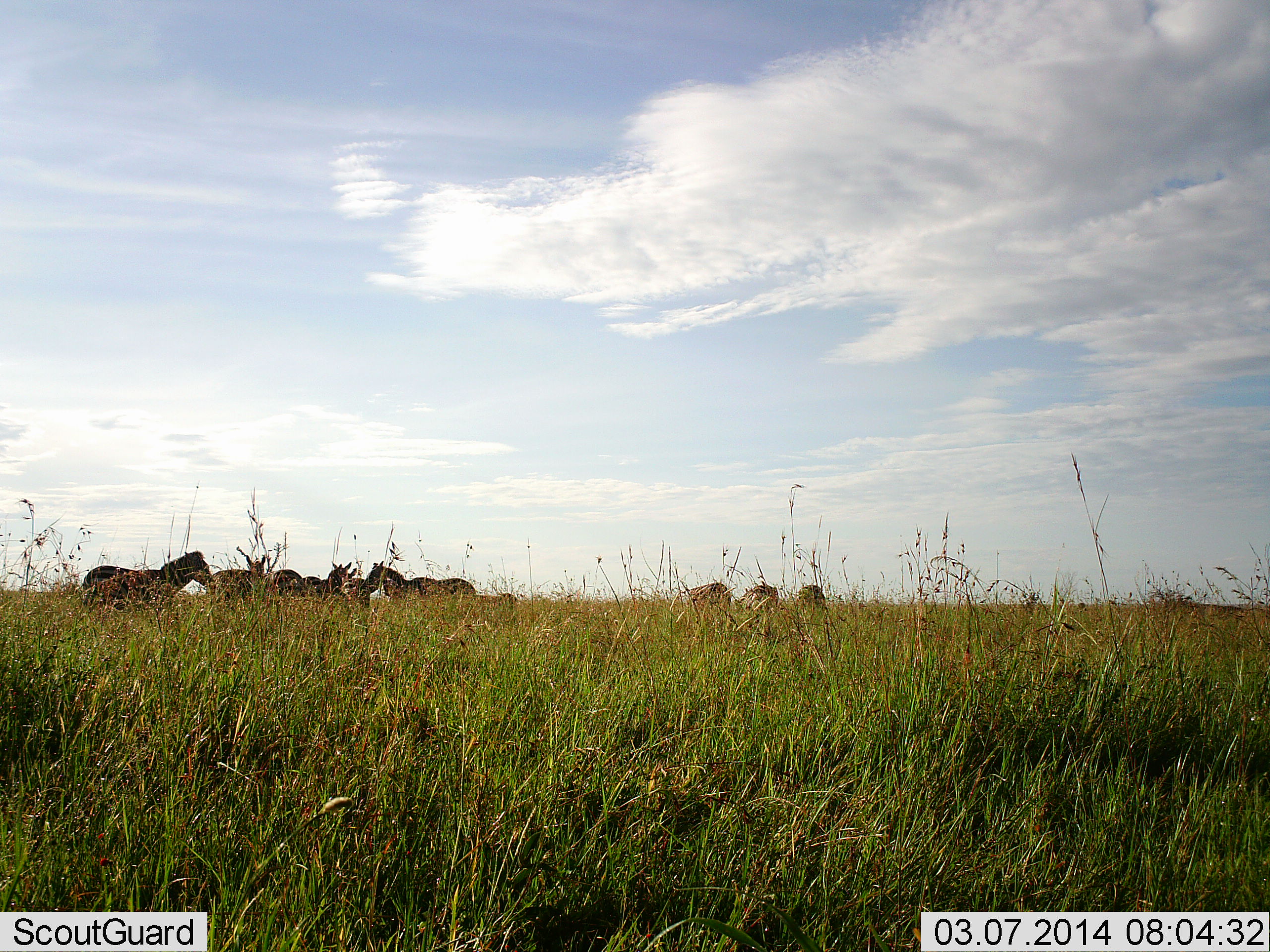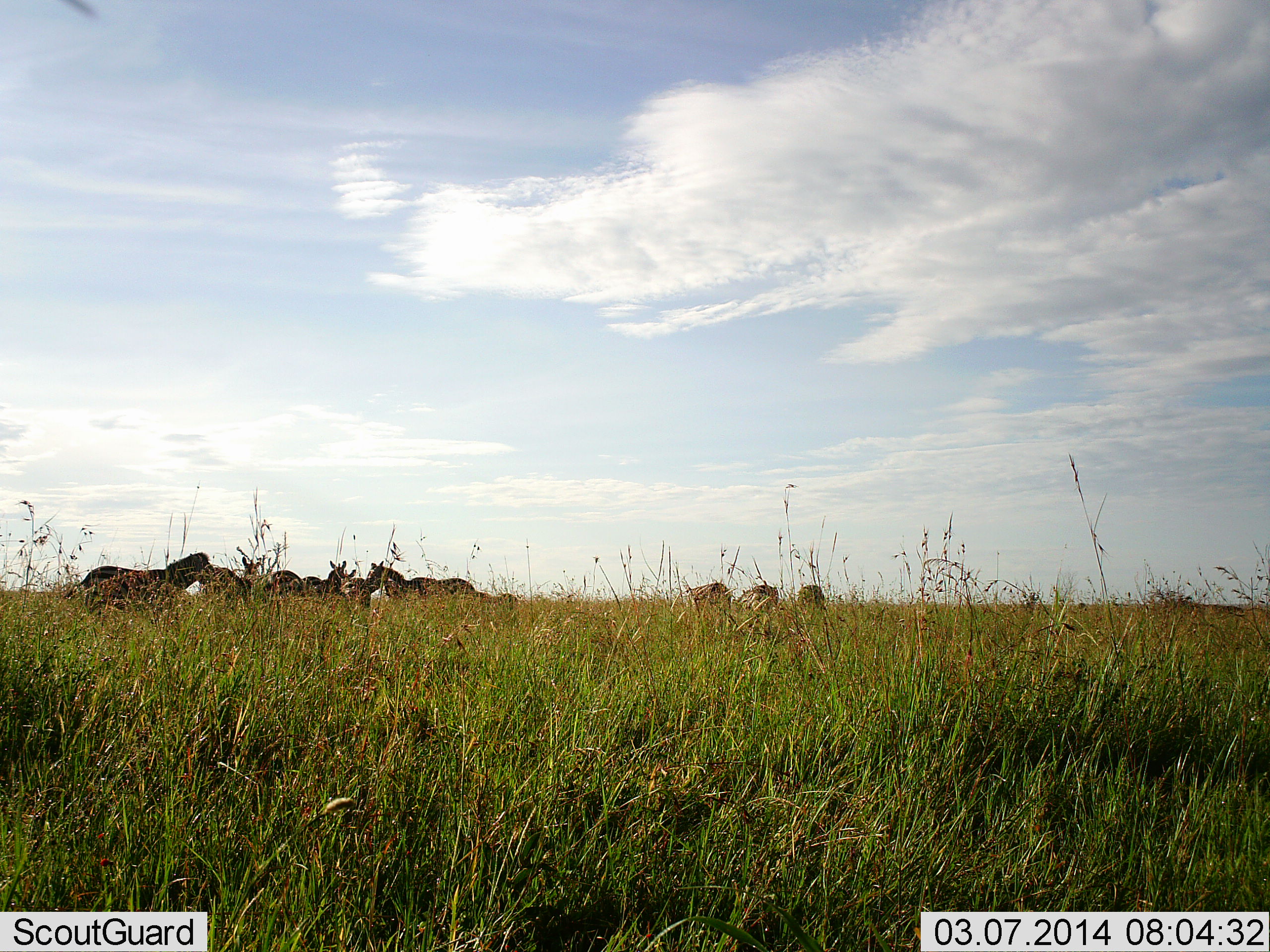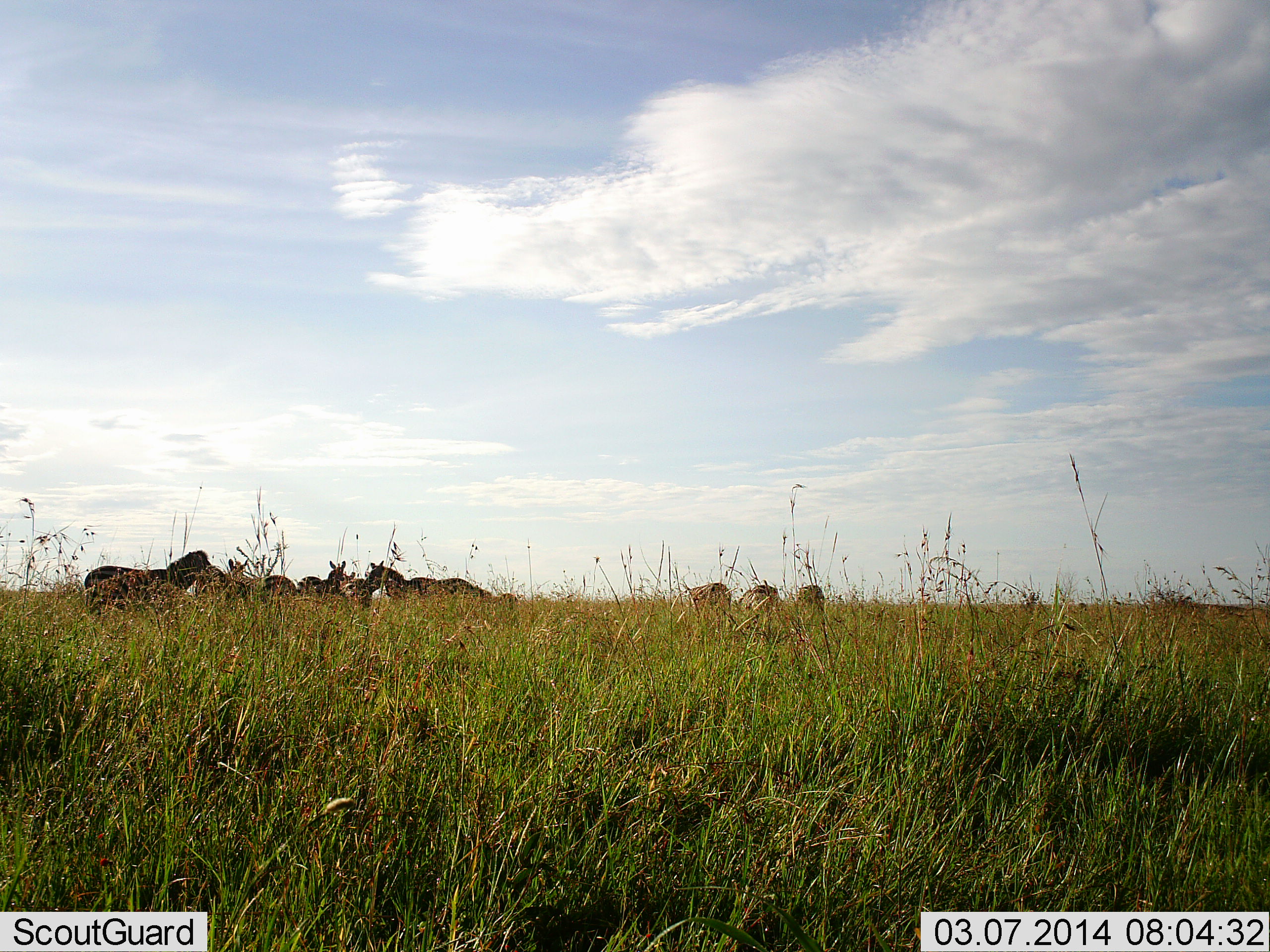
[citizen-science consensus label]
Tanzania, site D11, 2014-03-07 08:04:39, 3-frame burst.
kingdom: Animalia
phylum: Chordata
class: Mammalia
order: Perissodactyla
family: Equidae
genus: Equus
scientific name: Equus quagga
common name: plains zebra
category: zebra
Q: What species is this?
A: Zebra (plains zebra) (Equus quagga).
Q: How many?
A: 8.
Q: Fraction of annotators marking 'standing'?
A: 100%.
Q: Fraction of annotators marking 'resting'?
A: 0%.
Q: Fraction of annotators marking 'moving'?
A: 0%.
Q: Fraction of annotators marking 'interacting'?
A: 10%.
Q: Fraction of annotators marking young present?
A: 0%.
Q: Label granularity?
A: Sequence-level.